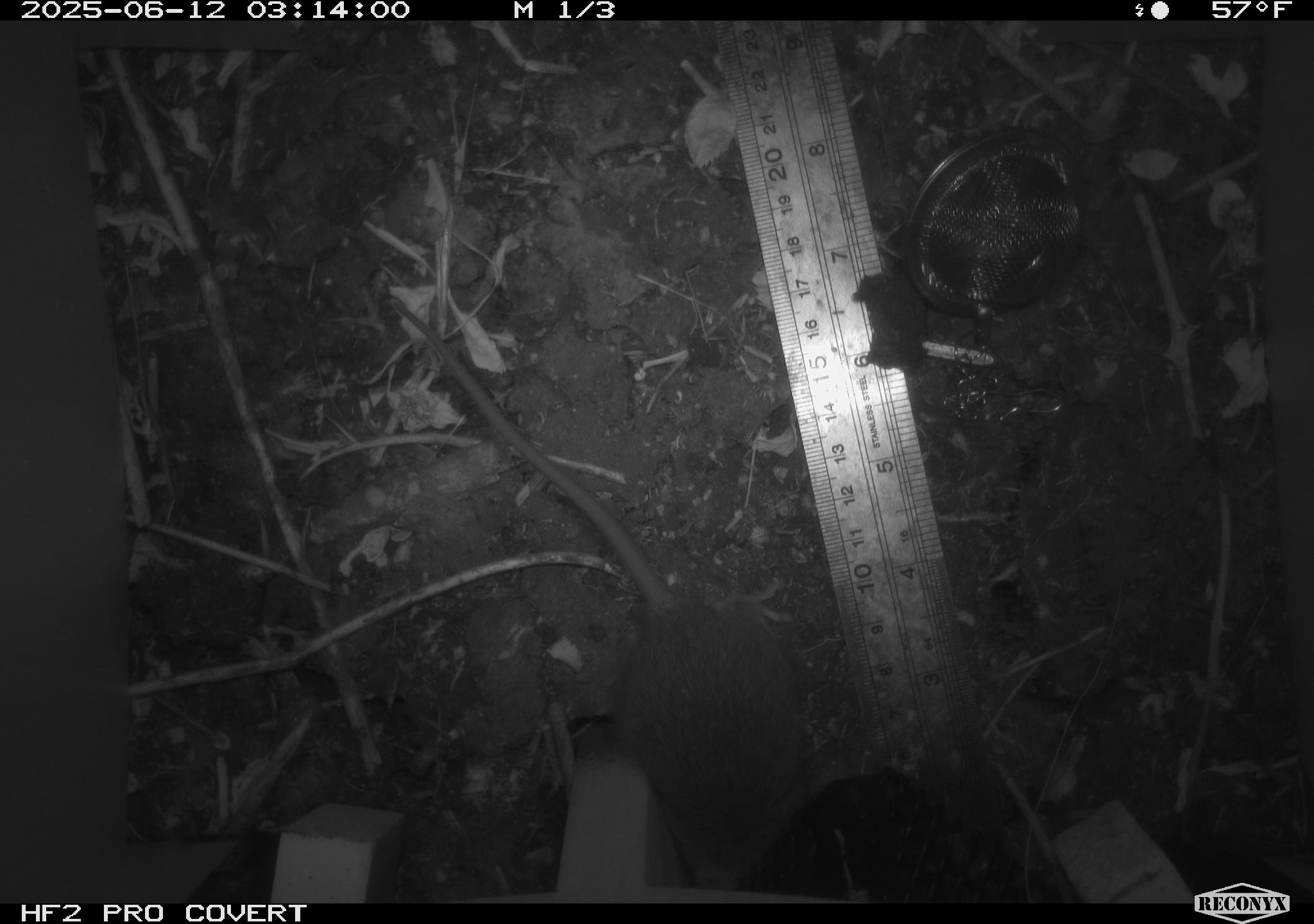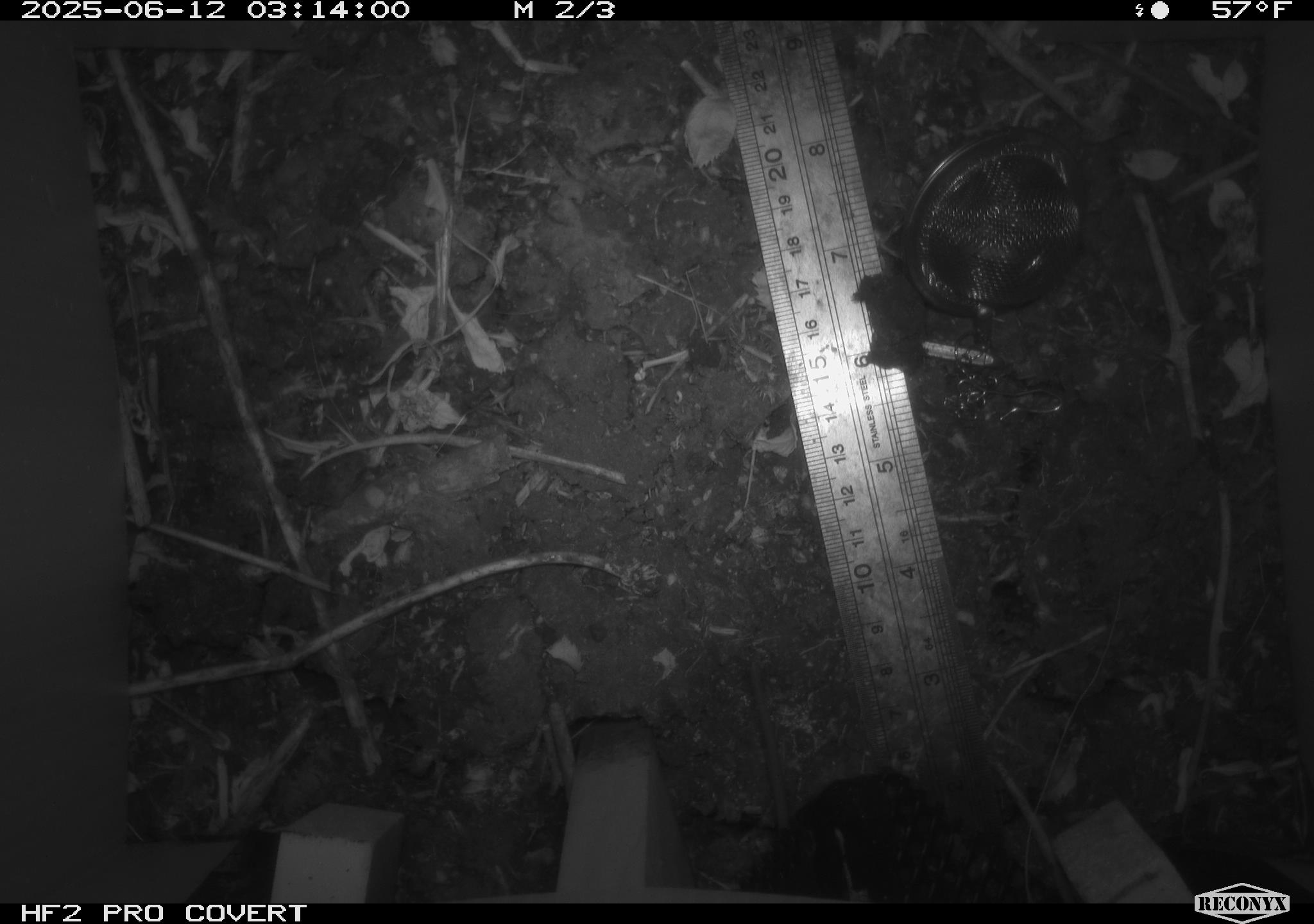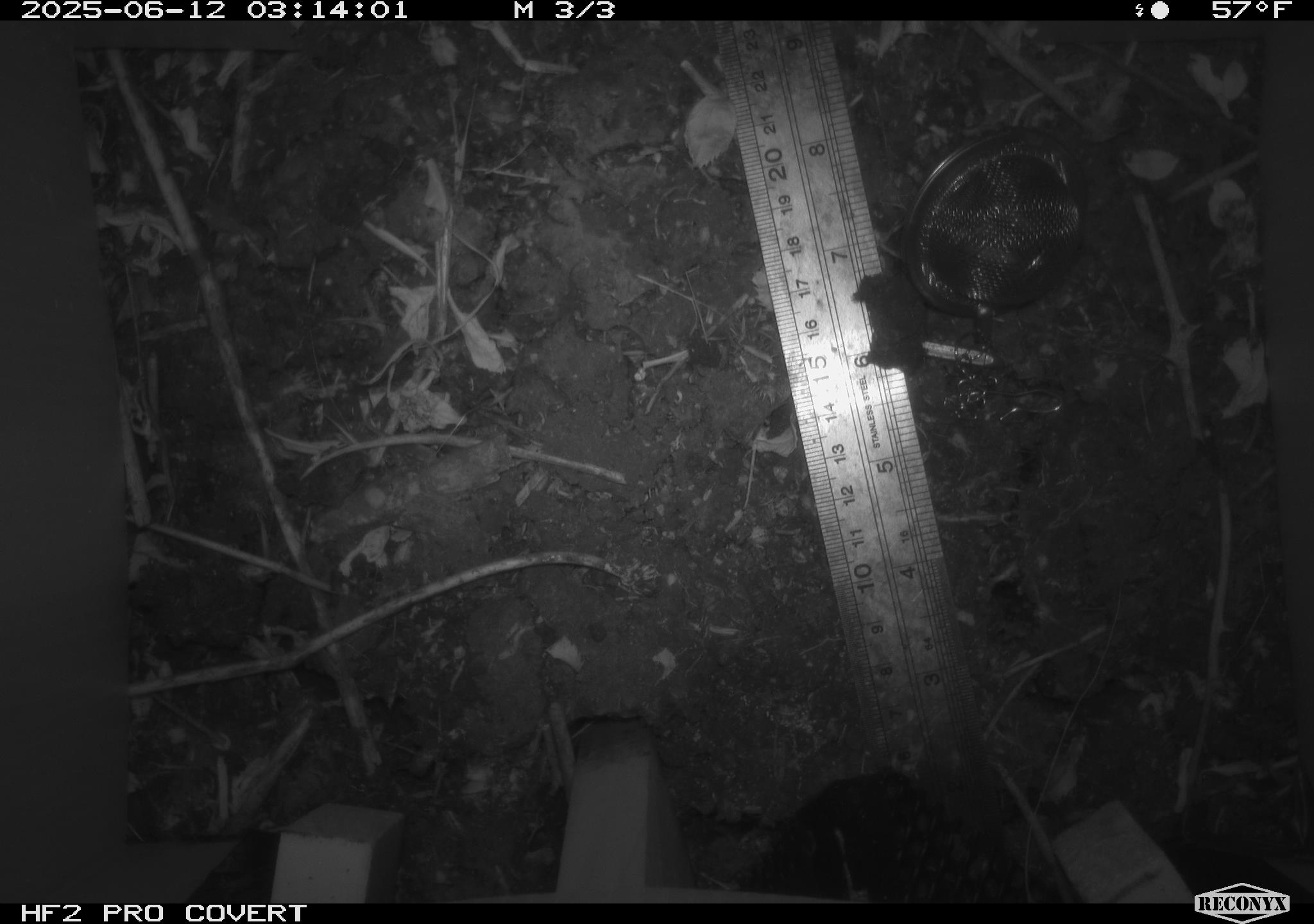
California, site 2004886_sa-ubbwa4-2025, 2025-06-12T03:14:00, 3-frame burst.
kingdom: Animalia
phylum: Chordata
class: Mammalia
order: Rodentia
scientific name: Rodentia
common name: rodent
Rodent (Rodentia).